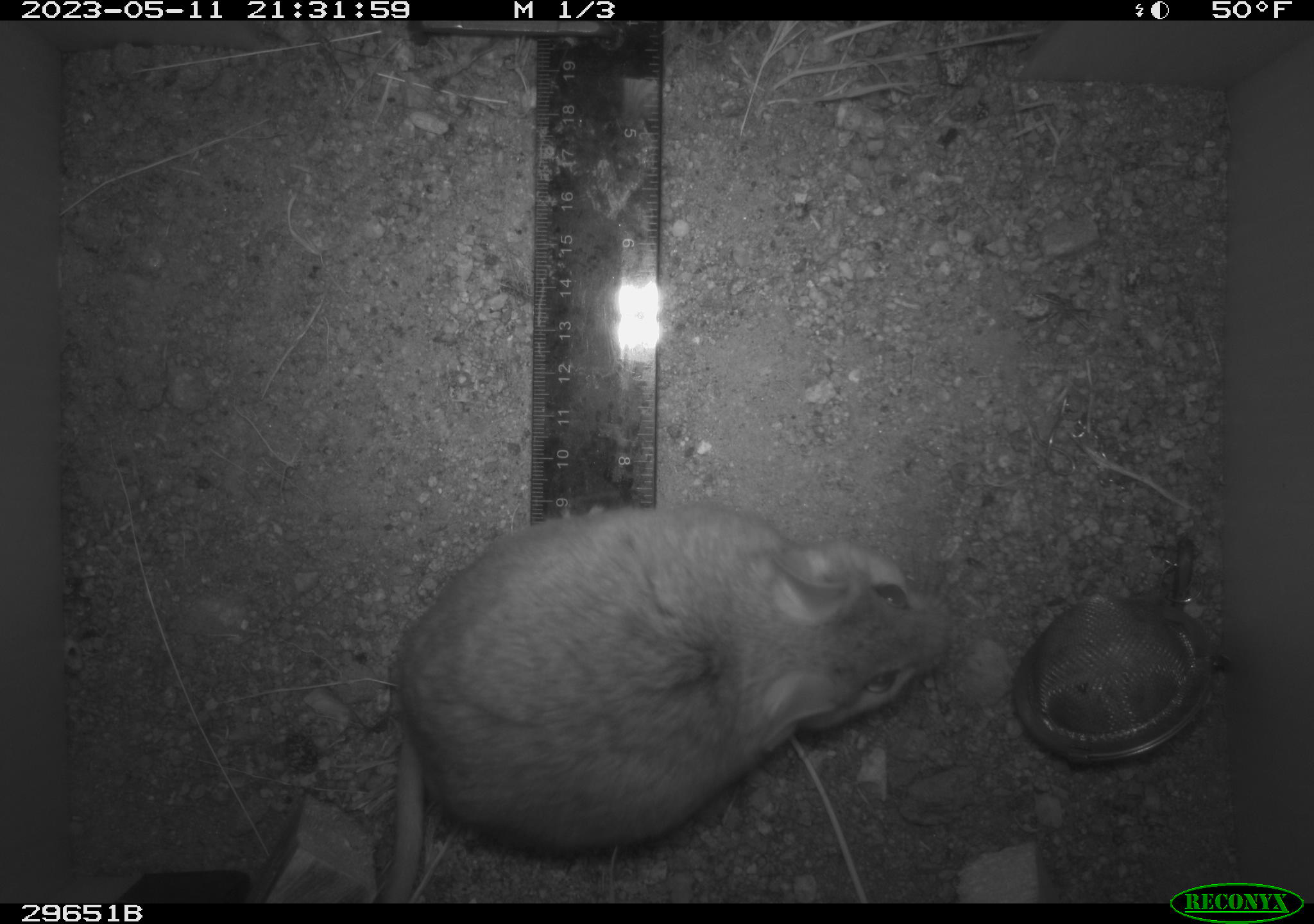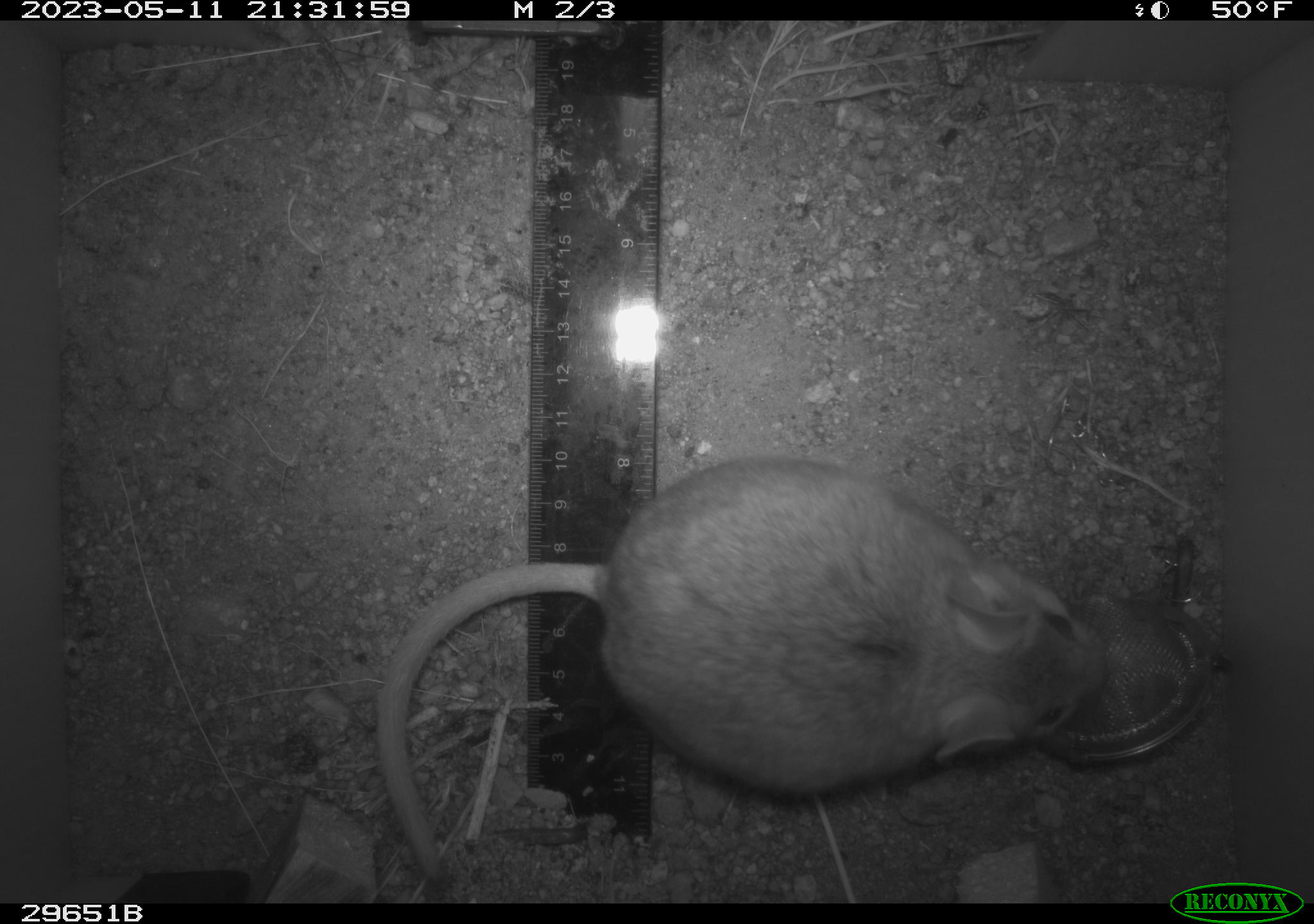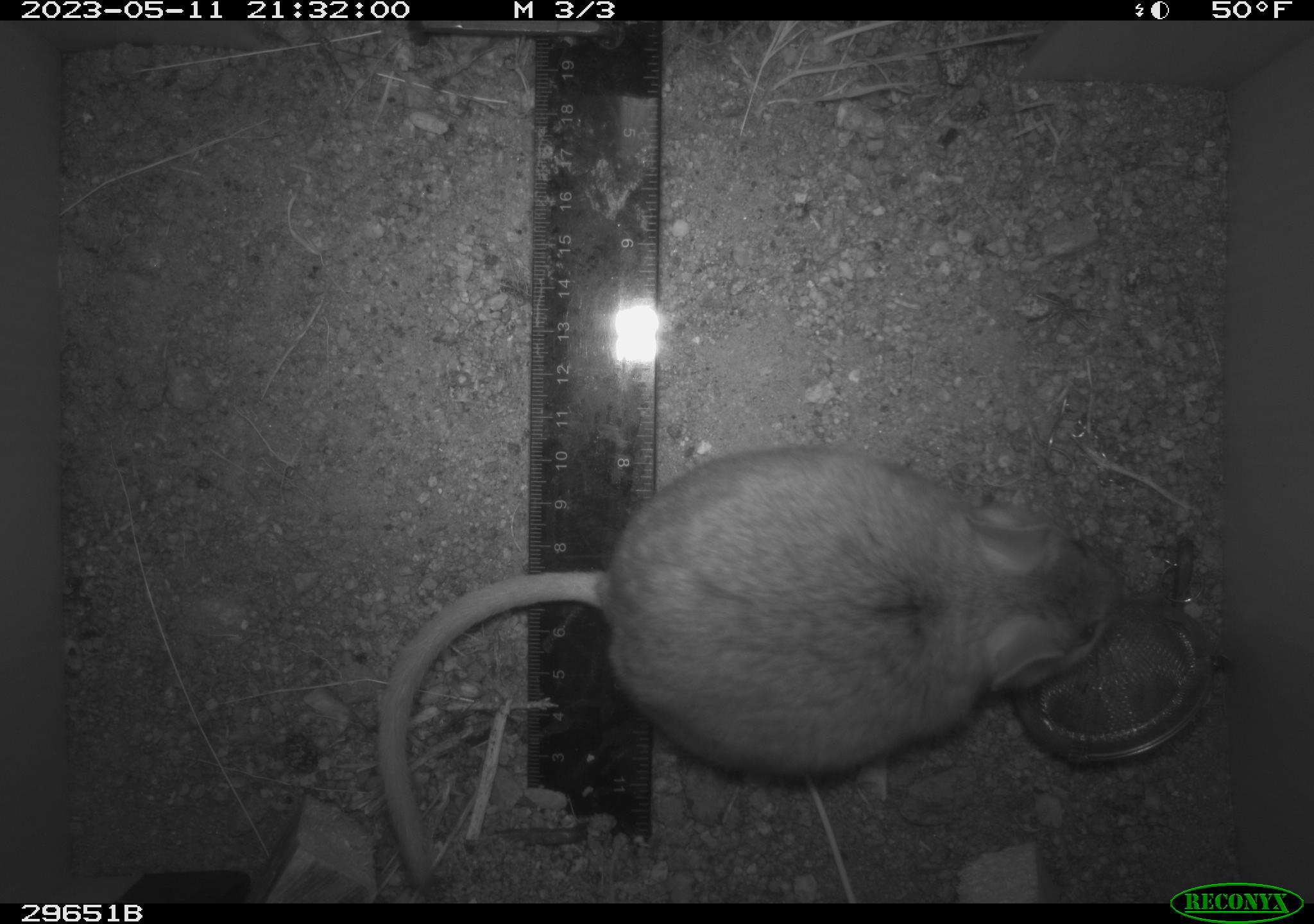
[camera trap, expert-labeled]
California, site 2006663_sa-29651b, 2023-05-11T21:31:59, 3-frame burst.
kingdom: Animalia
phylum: Chordata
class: Mammalia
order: Rodentia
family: Cricetidae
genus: Neotoma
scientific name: Neotoma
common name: pack rat or woodrat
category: neotoma species